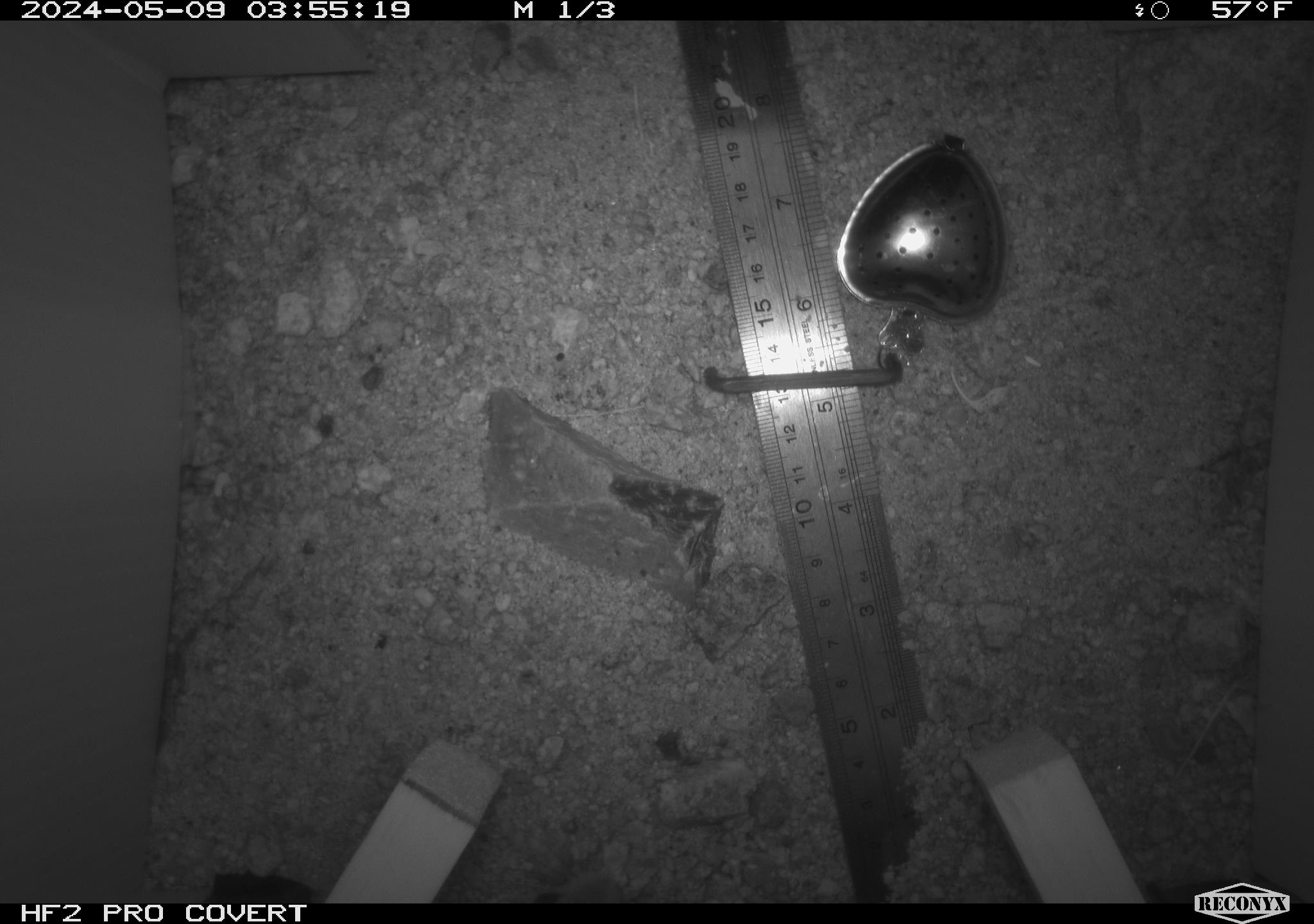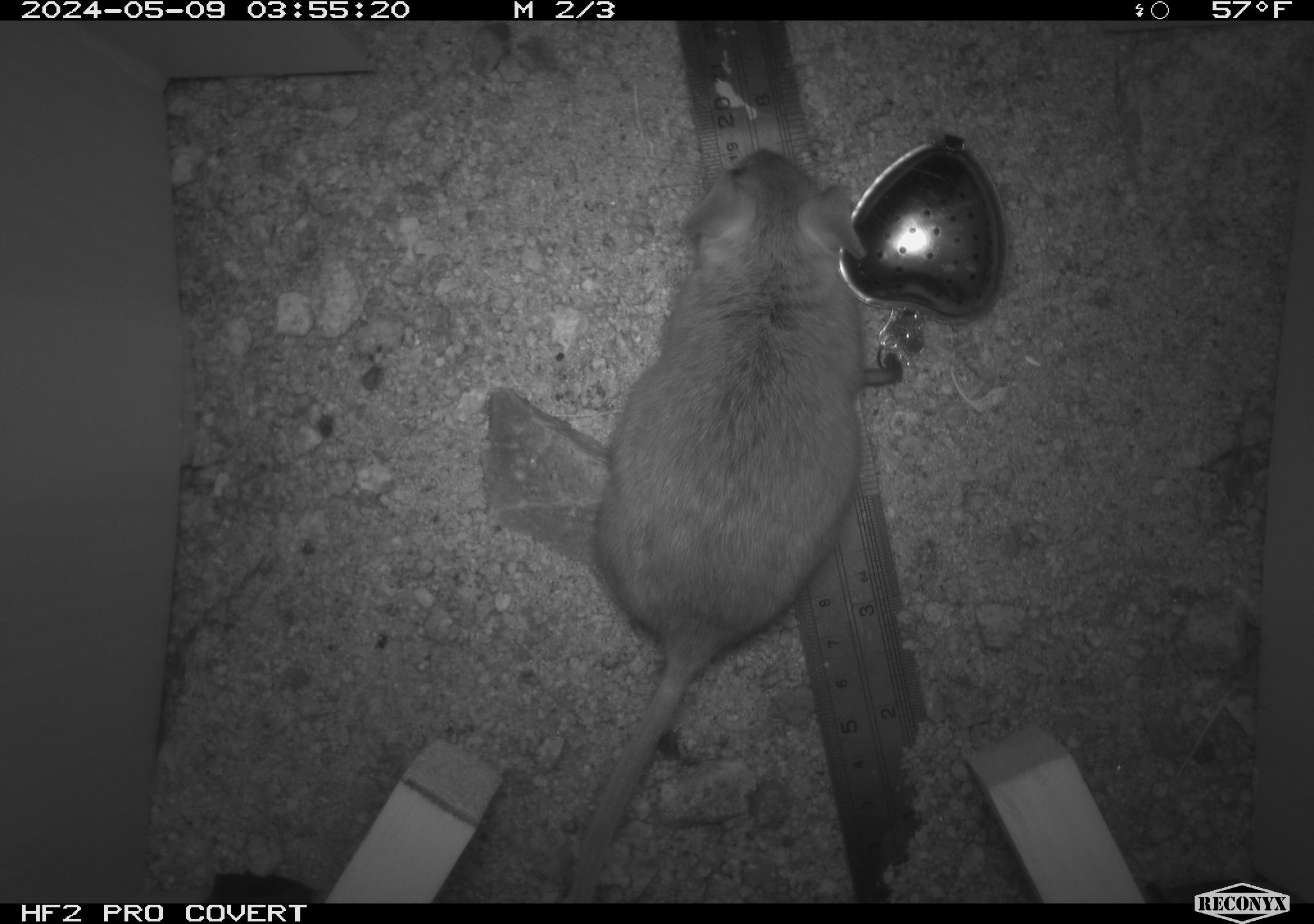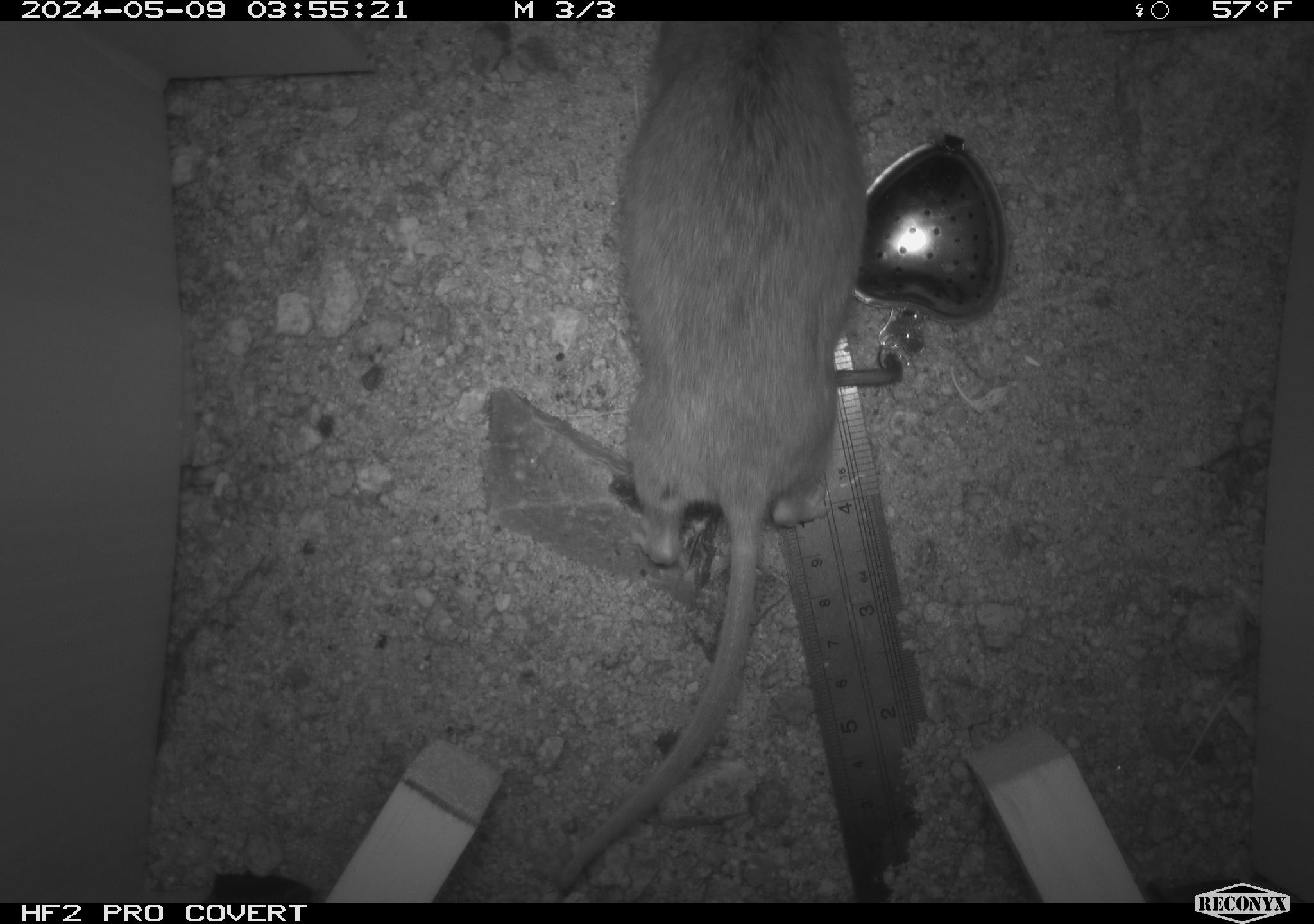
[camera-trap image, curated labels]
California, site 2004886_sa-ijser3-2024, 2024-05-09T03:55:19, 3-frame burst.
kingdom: Animalia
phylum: Chordata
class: Mammalia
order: Rodentia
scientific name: Rodentia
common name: woodrat or rat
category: woodrat or rat species